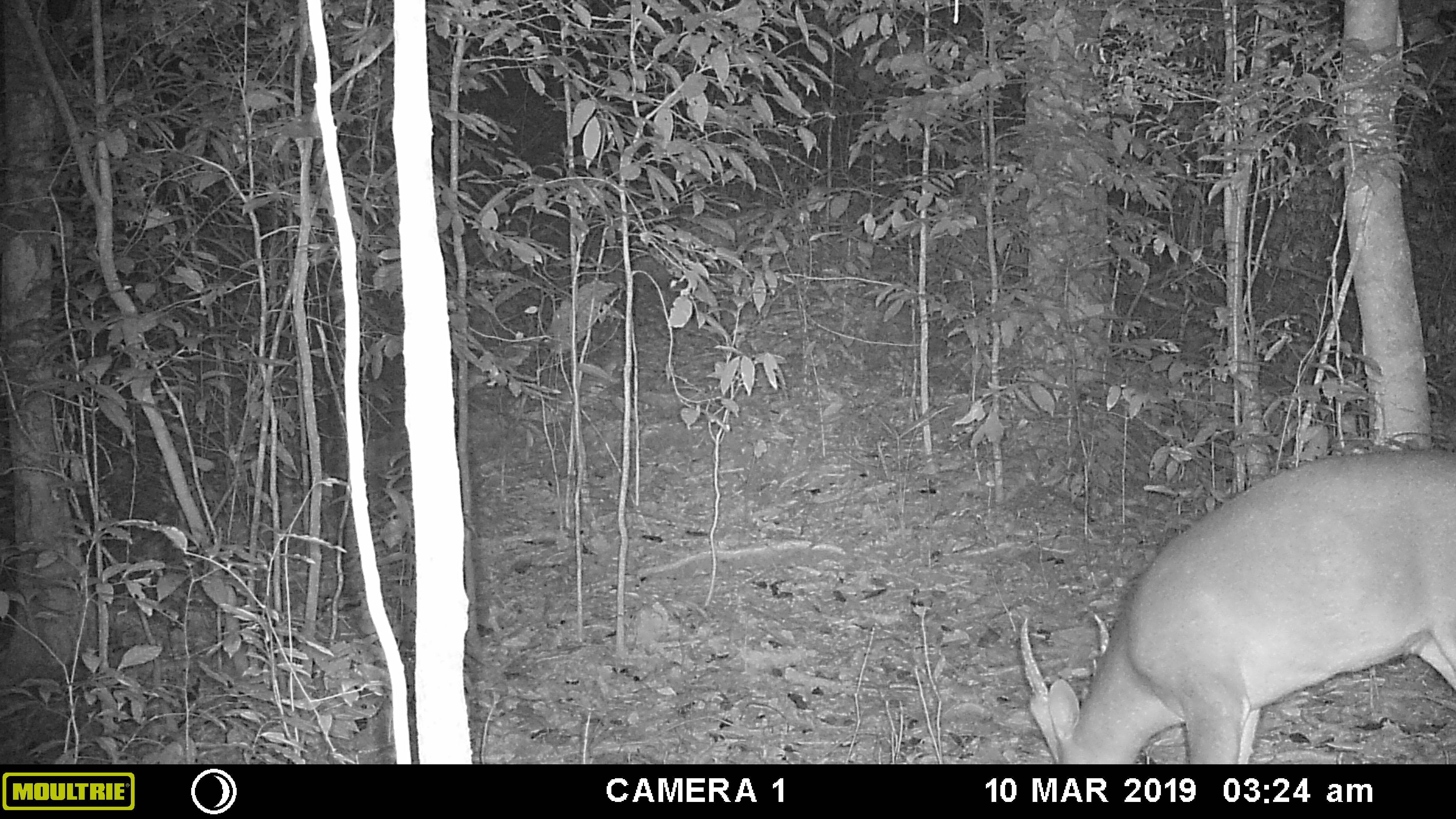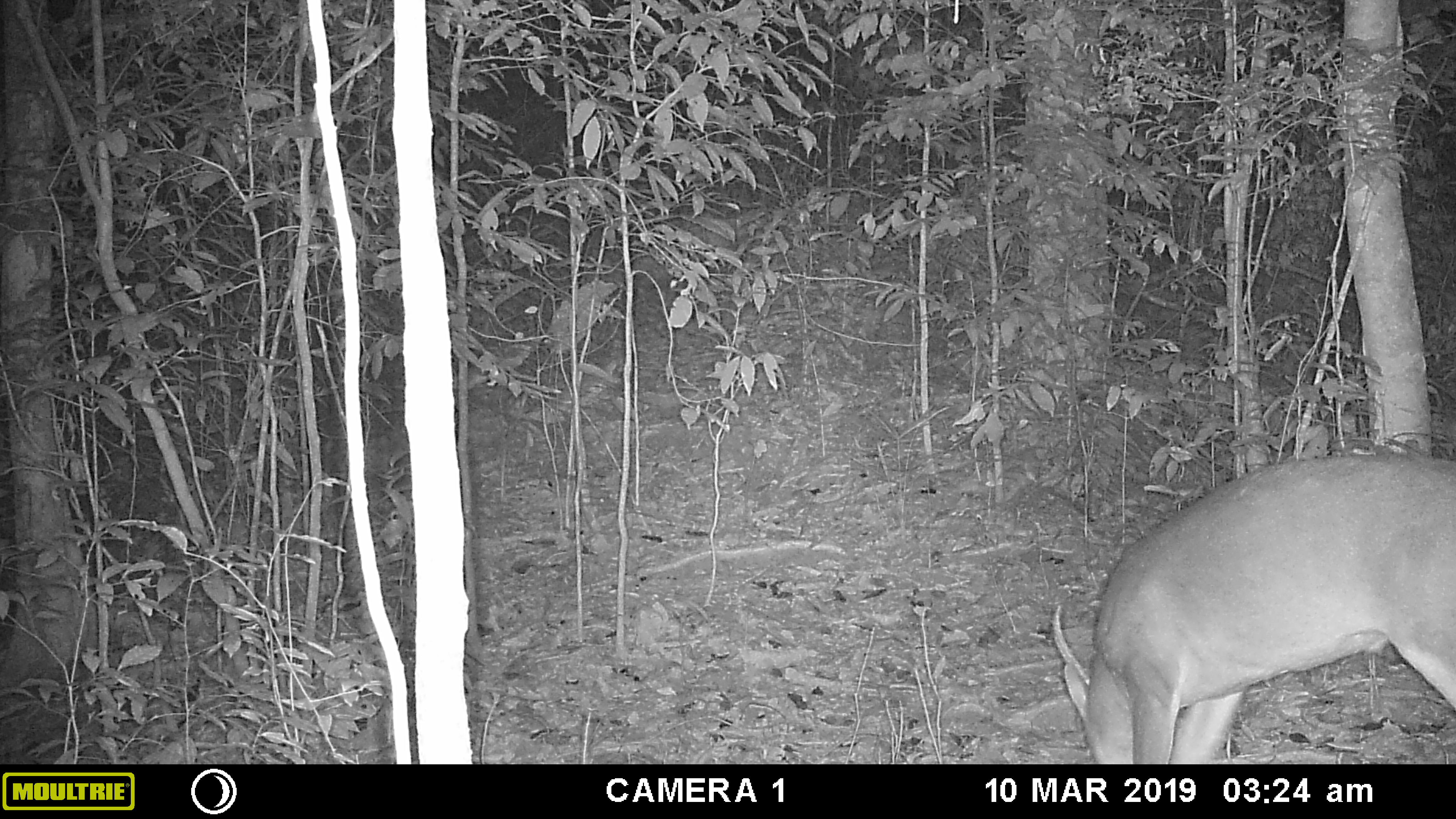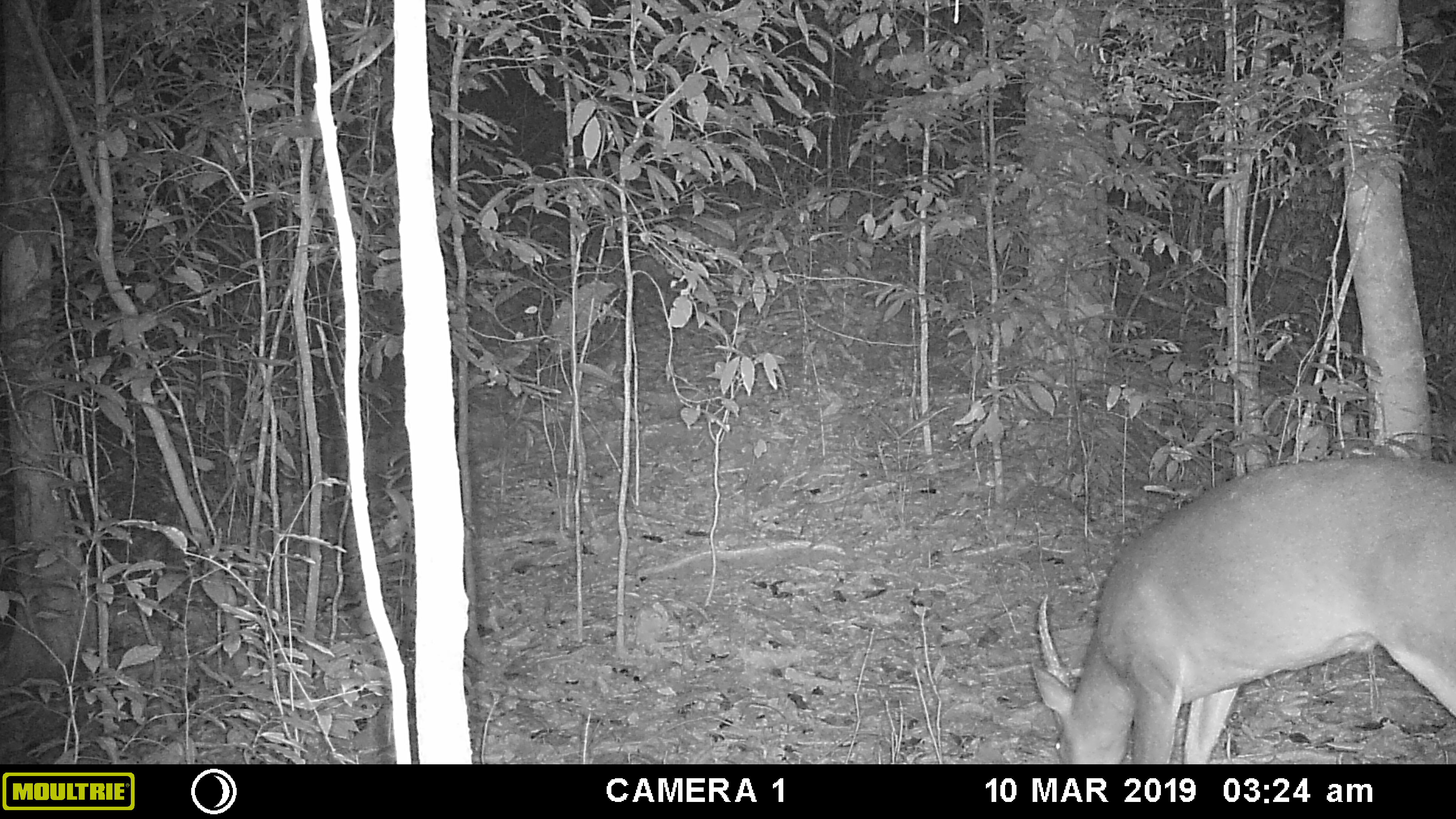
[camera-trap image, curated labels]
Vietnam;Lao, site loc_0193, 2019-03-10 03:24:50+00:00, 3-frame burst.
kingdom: Animalia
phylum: Chordata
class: Mammalia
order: Artiodactyla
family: Cervidae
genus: Muntiacus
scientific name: Muntiacus vuquangensis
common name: large-antlered muntjac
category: large antlered muntjac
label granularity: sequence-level